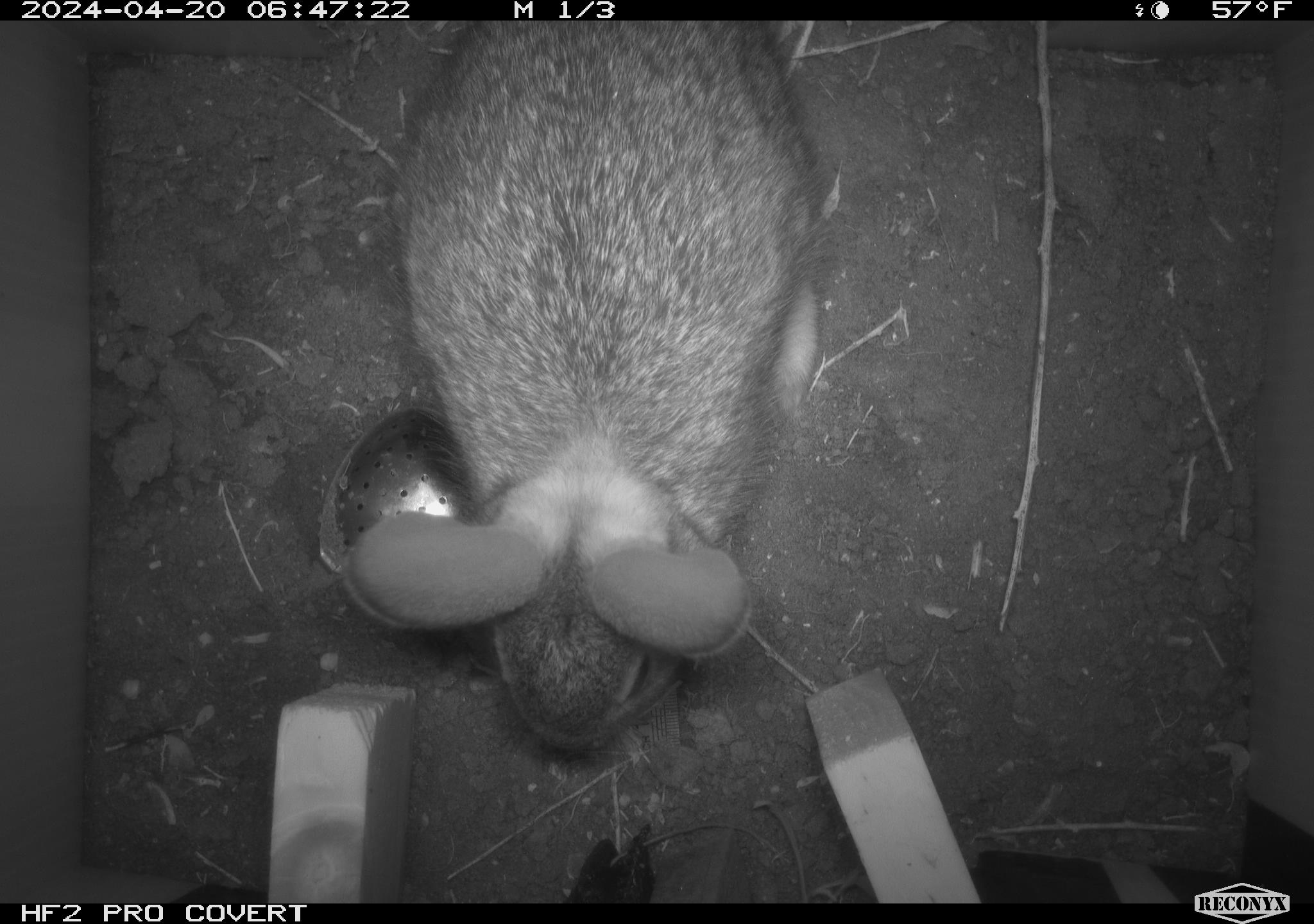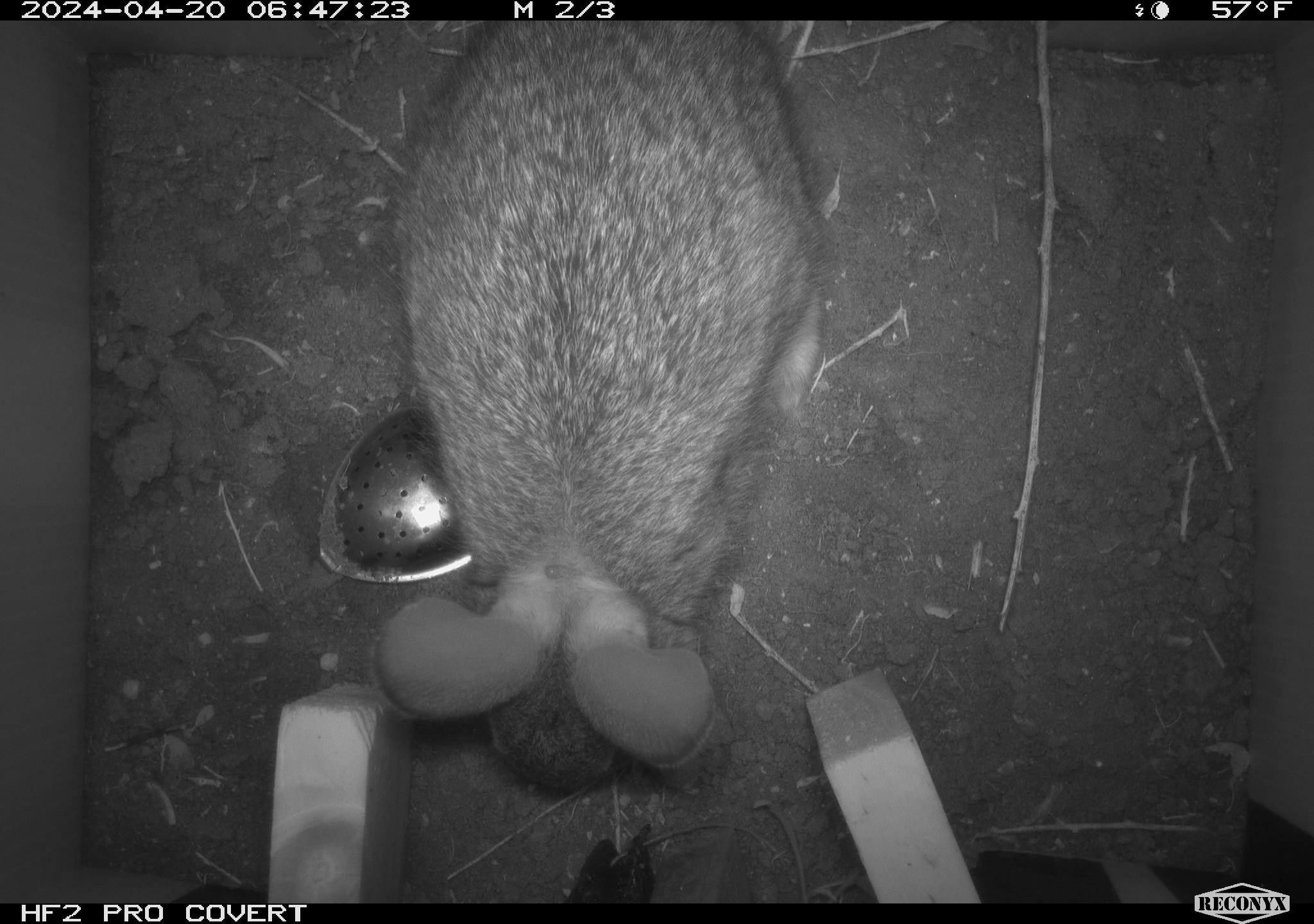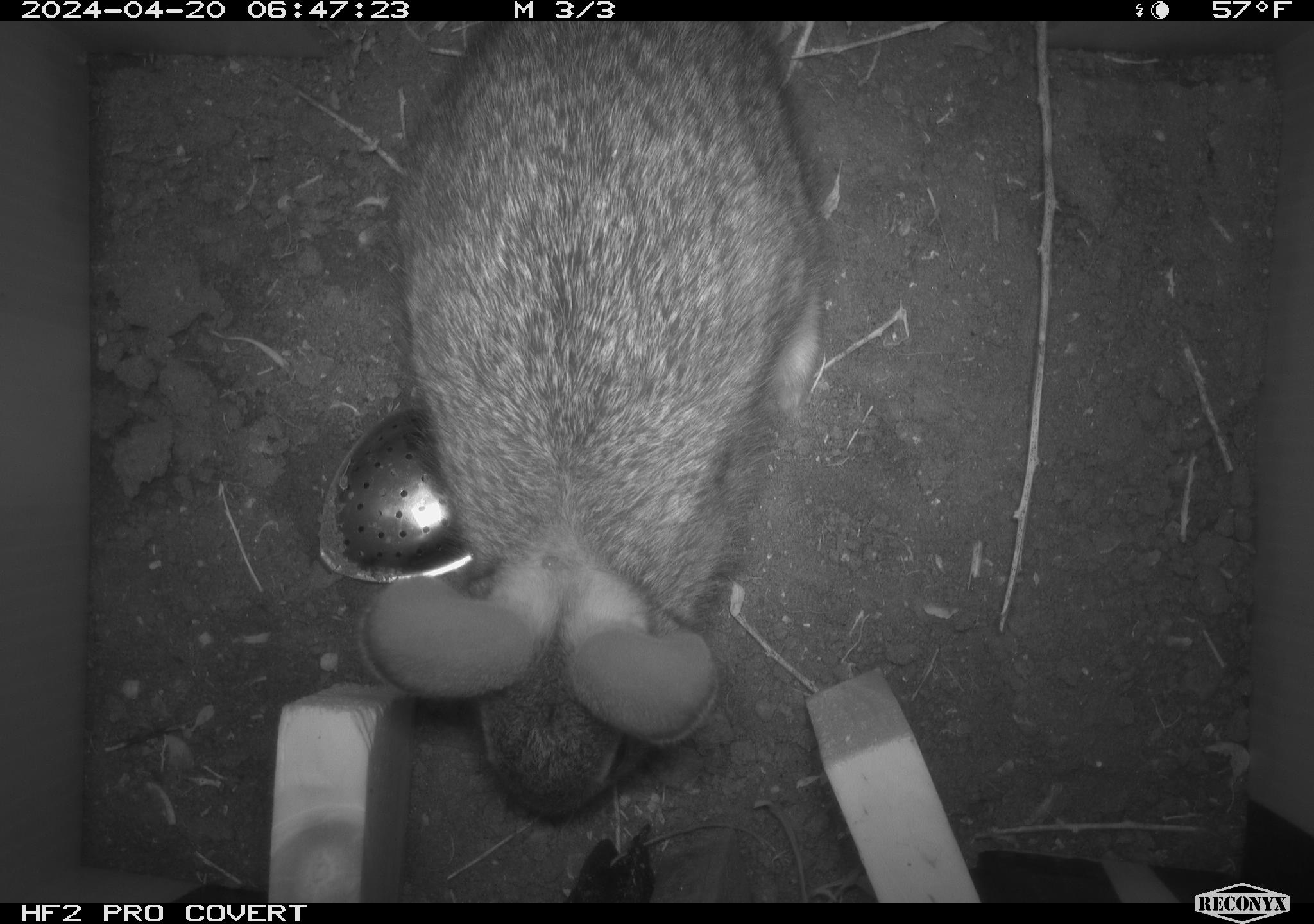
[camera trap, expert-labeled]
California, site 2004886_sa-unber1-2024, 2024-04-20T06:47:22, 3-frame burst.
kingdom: Animalia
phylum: Chordata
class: Mammalia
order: Lagomorpha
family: Leporidae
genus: Sylvilagus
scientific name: Sylvilagus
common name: cottontail rabbits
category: sylvilagus species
Sylvilagus species (cottontail rabbits) (Sylvilagus).